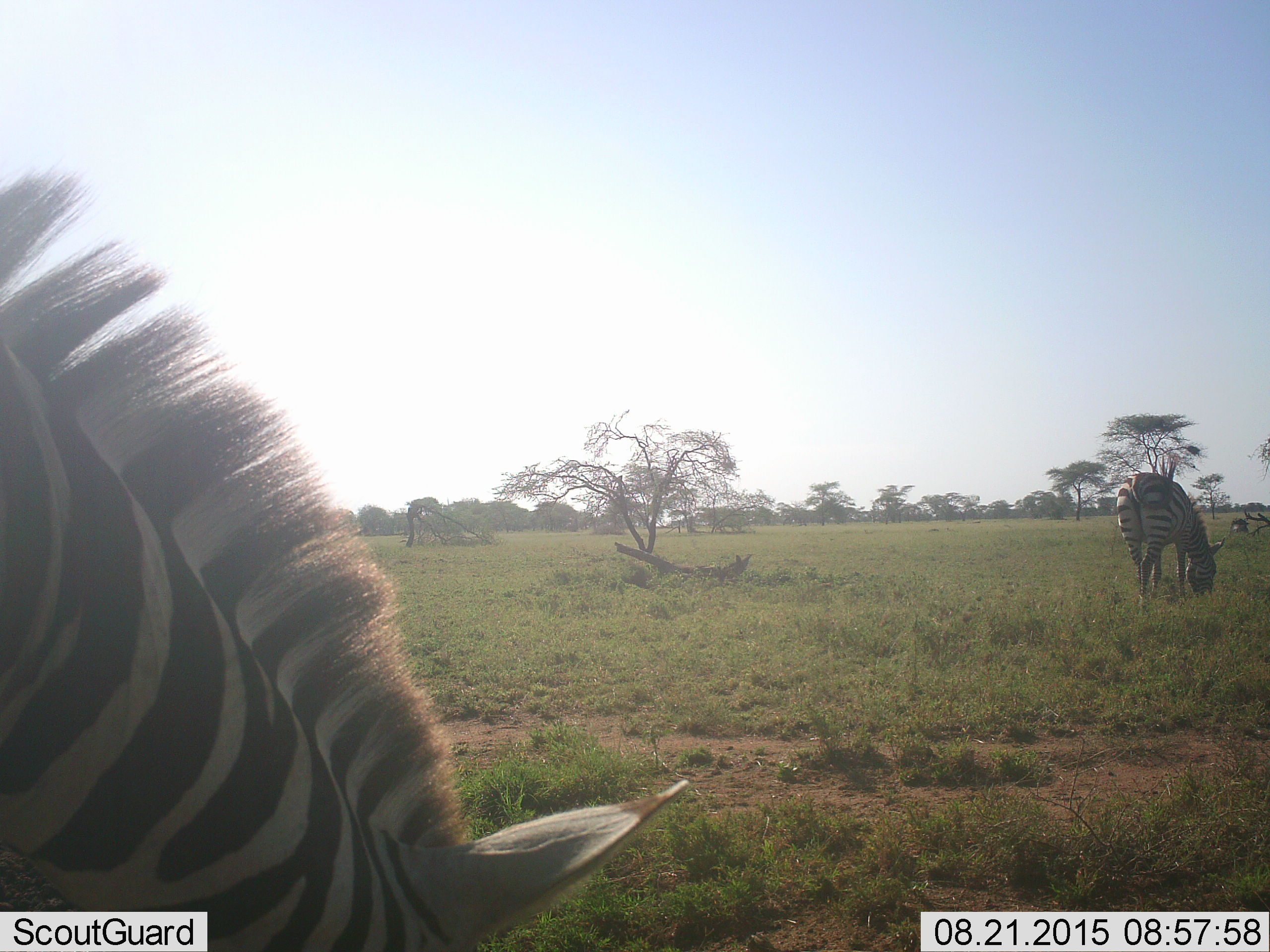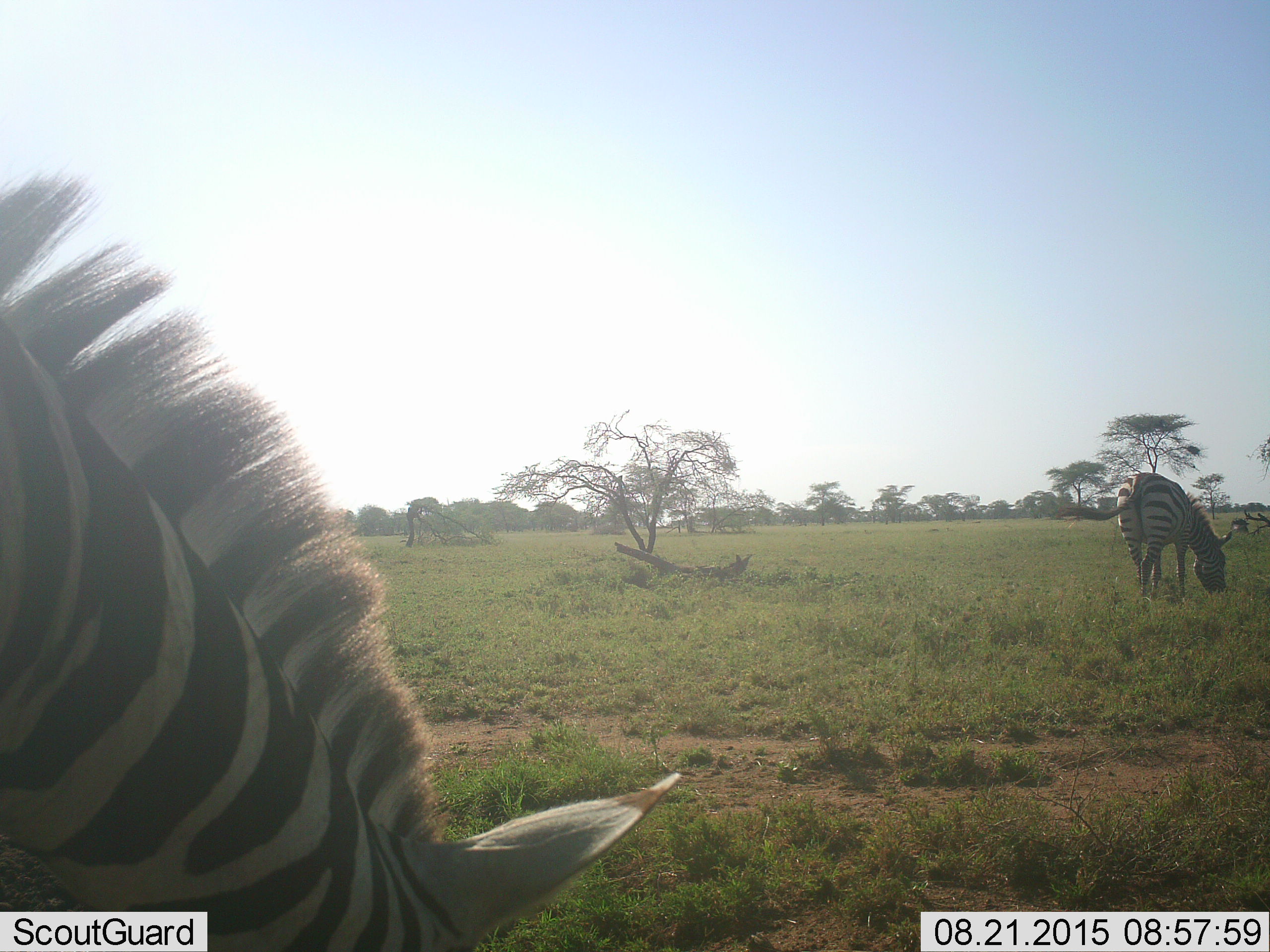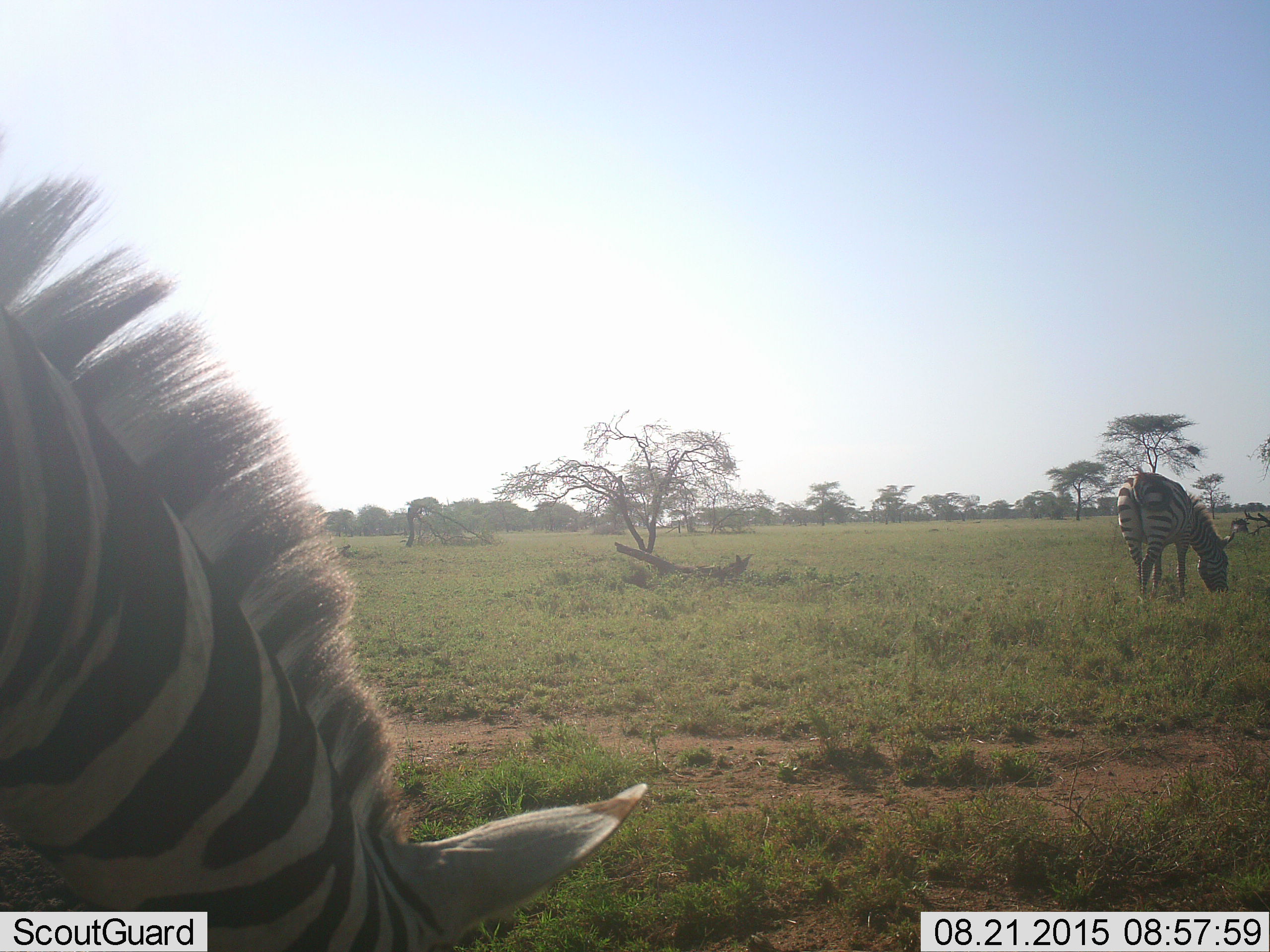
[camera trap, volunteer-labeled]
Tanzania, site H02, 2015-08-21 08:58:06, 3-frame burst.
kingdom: Animalia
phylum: Chordata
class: Mammalia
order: Perissodactyla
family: Equidae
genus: Equus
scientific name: Equus quagga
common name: plains zebra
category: zebra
Zebra (plains zebra) (Equus quagga), count 2. Behavior (volunteer vote fractions): standing 50%, resting 10%, moving 0%, interacting 0%. Young present (vote fraction): 0%. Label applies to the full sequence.